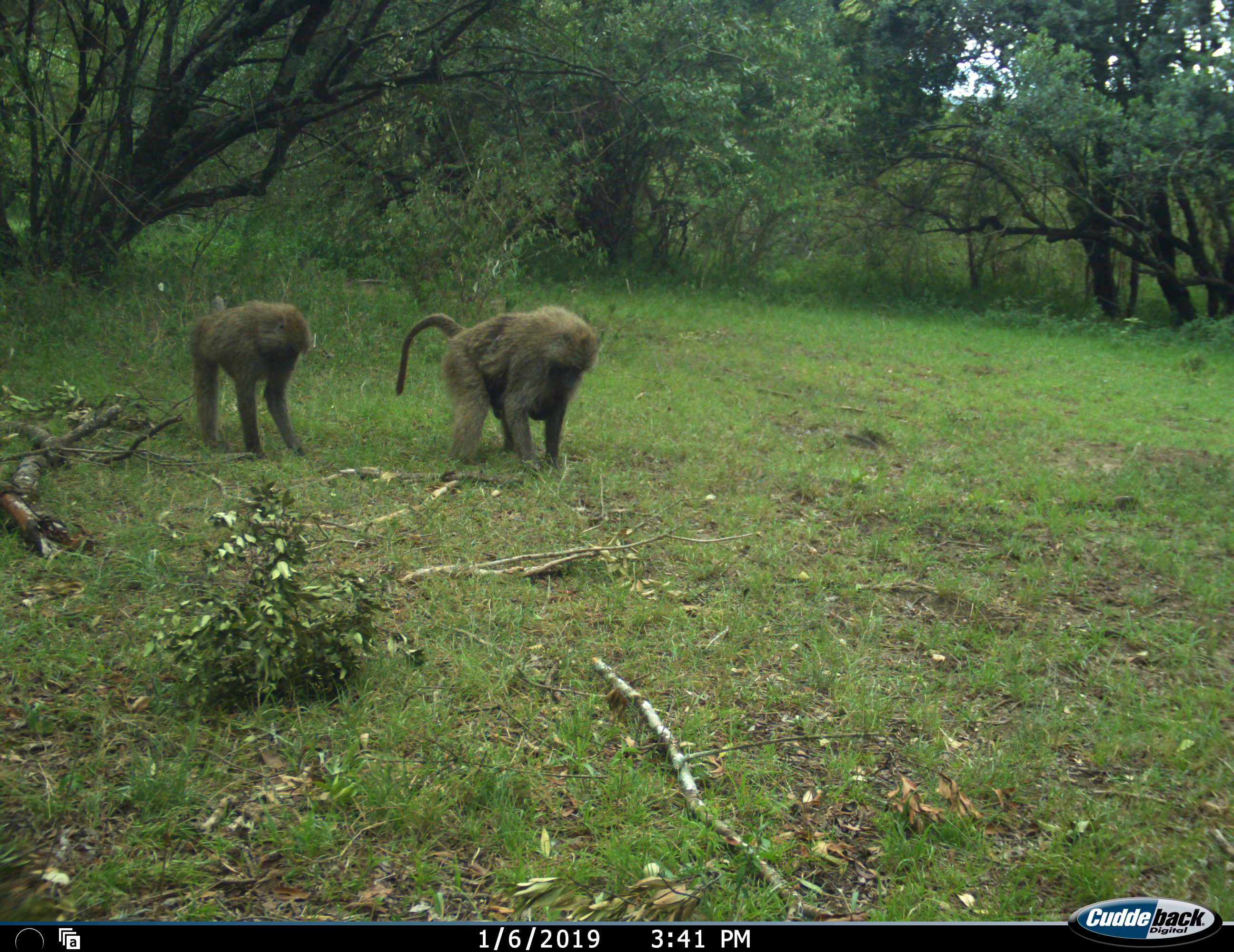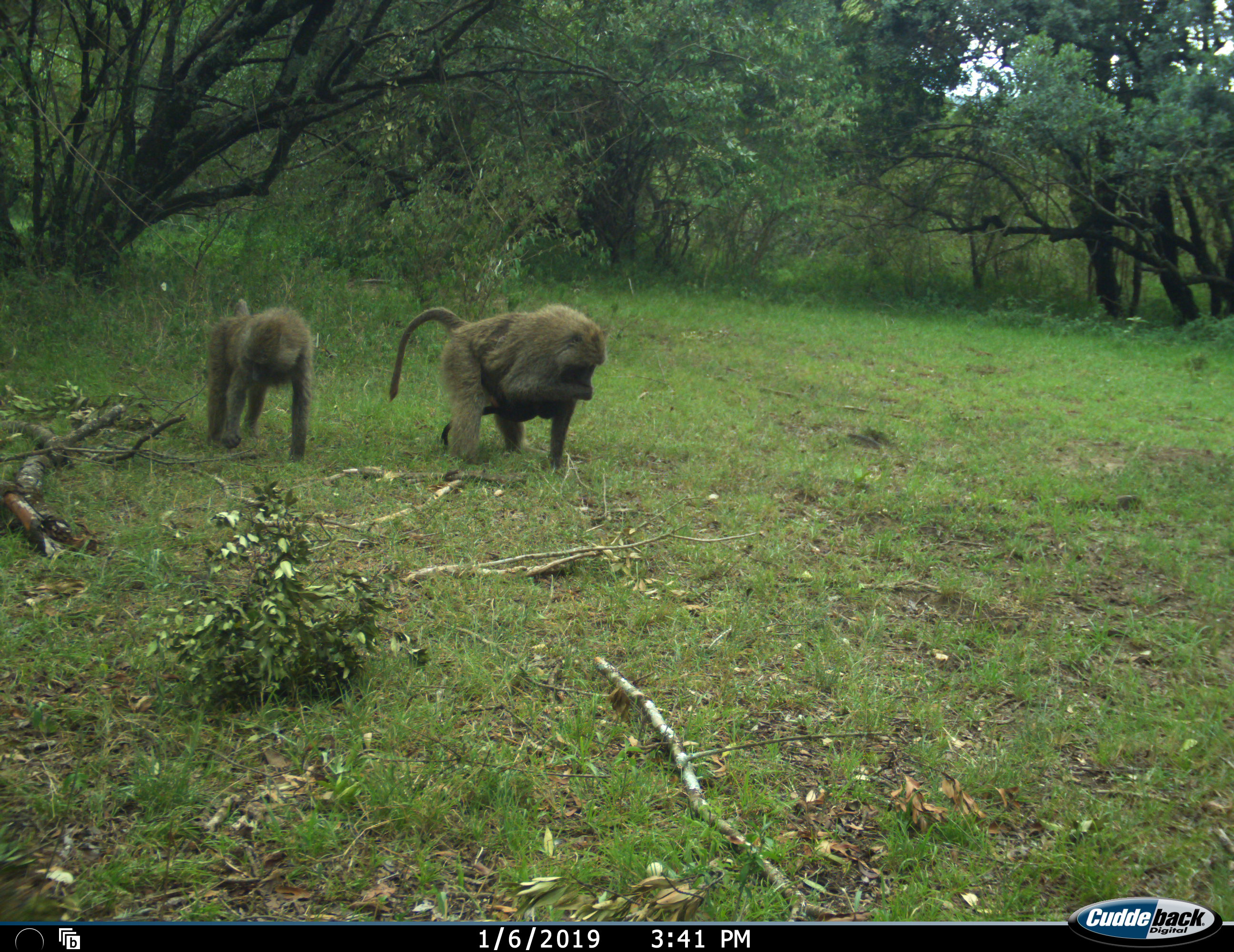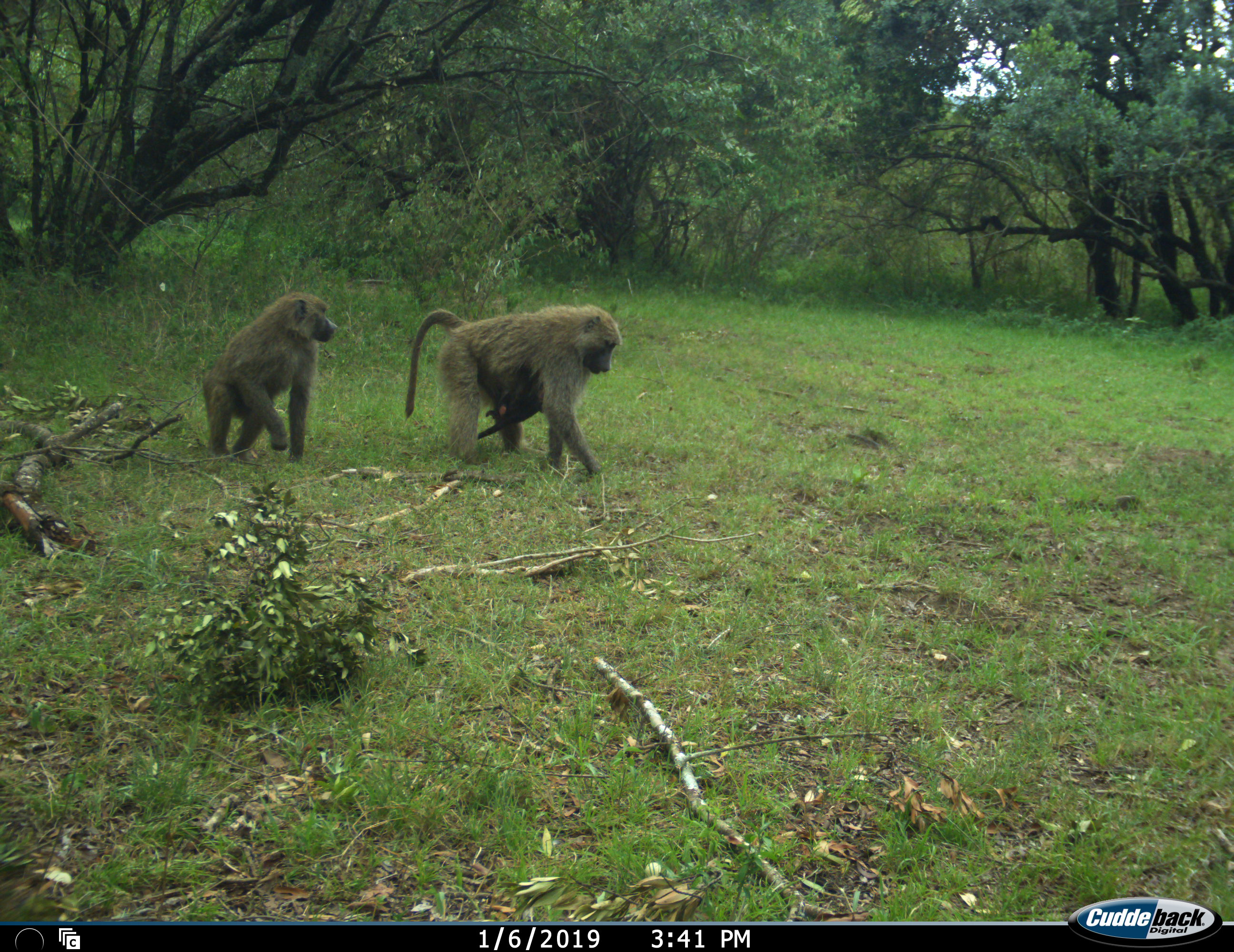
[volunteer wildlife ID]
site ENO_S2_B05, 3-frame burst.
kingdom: Animalia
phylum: Chordata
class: Mammalia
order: Primates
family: Cercopithecidae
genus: Papio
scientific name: Papio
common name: baboon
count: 2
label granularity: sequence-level